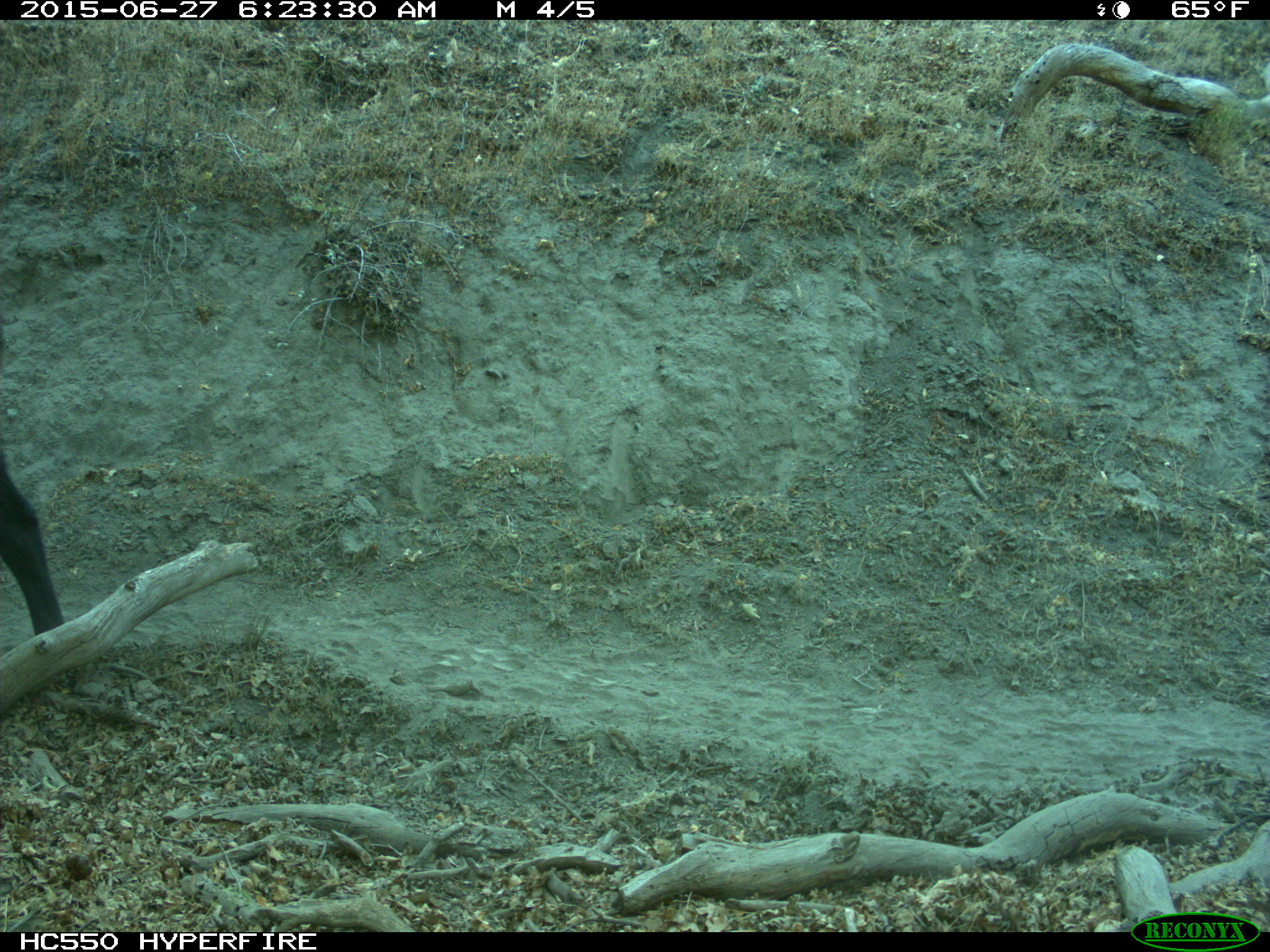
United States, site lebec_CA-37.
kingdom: Animalia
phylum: Chordata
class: Mammalia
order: Artiodactyla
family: Bovidae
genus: Bos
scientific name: Bos taurus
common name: domestic cow